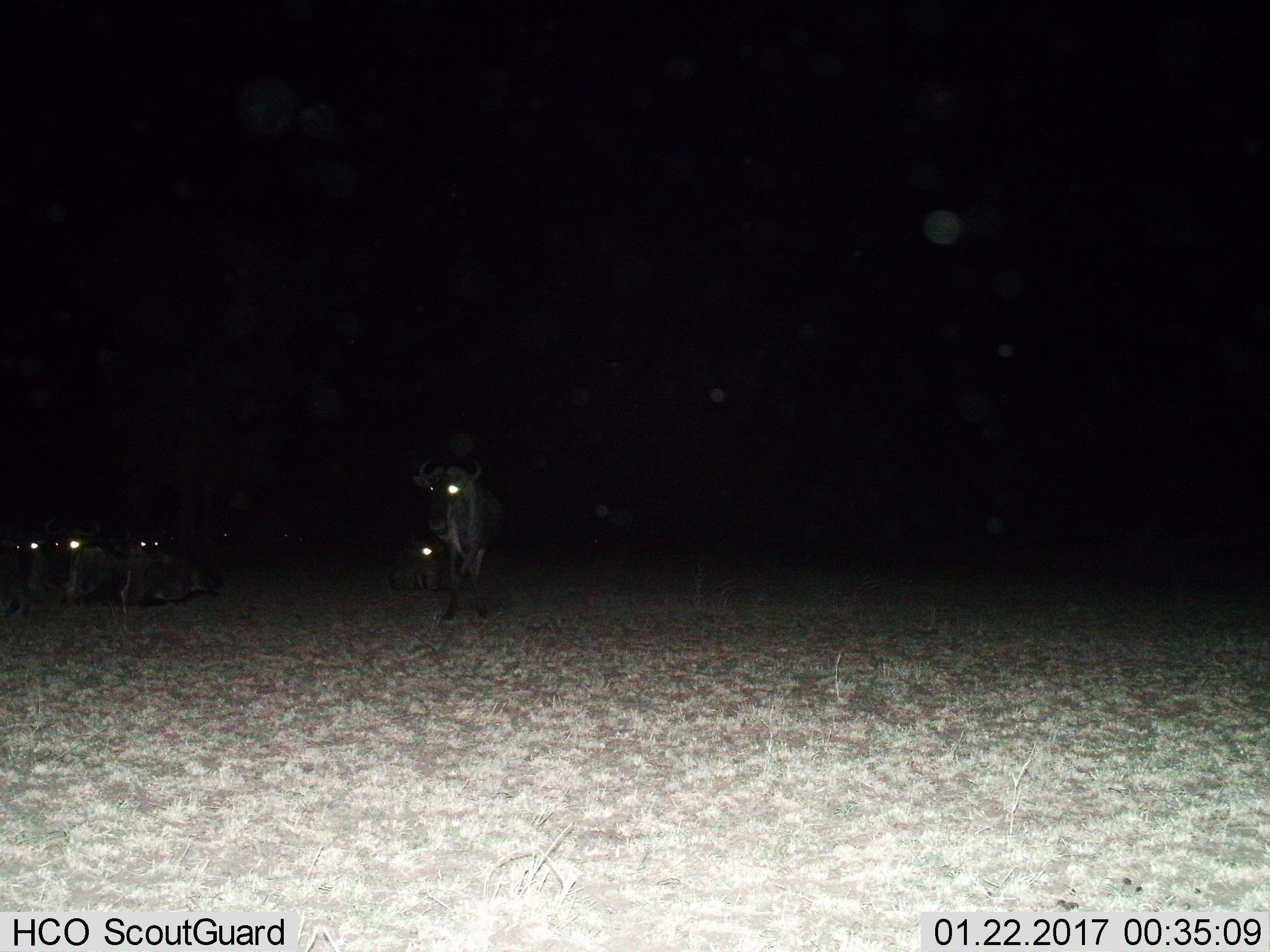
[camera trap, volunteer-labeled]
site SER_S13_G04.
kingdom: Animalia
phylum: Chordata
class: Mammalia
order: Artiodactyla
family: Bovidae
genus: Connochaetes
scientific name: Connochaetes taurinus taurinus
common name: blue wildebeest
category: wildebeestblue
Wildebeestblue (blue wildebeest) (Connochaetes taurinus taurinus), count 6. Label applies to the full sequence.